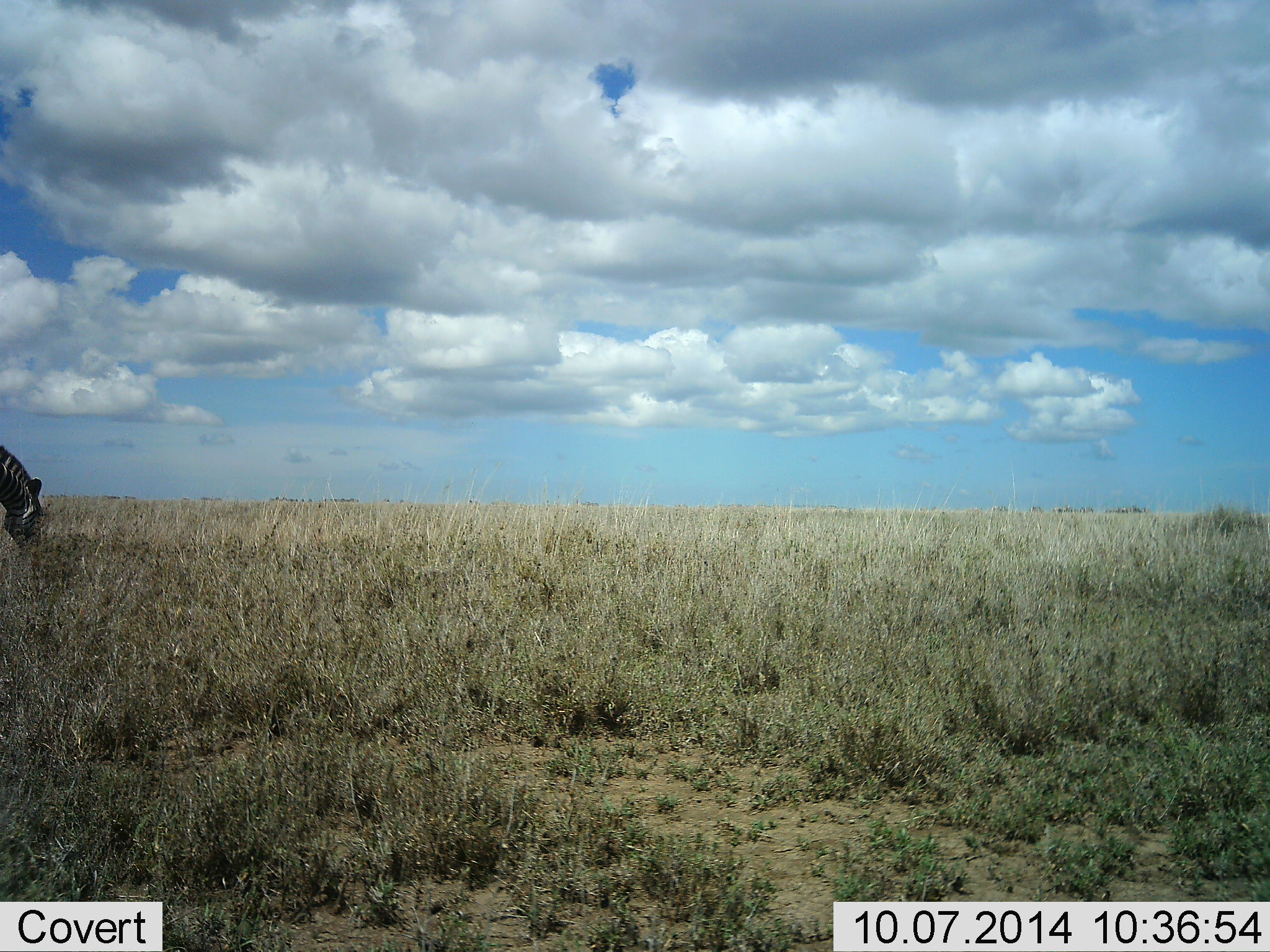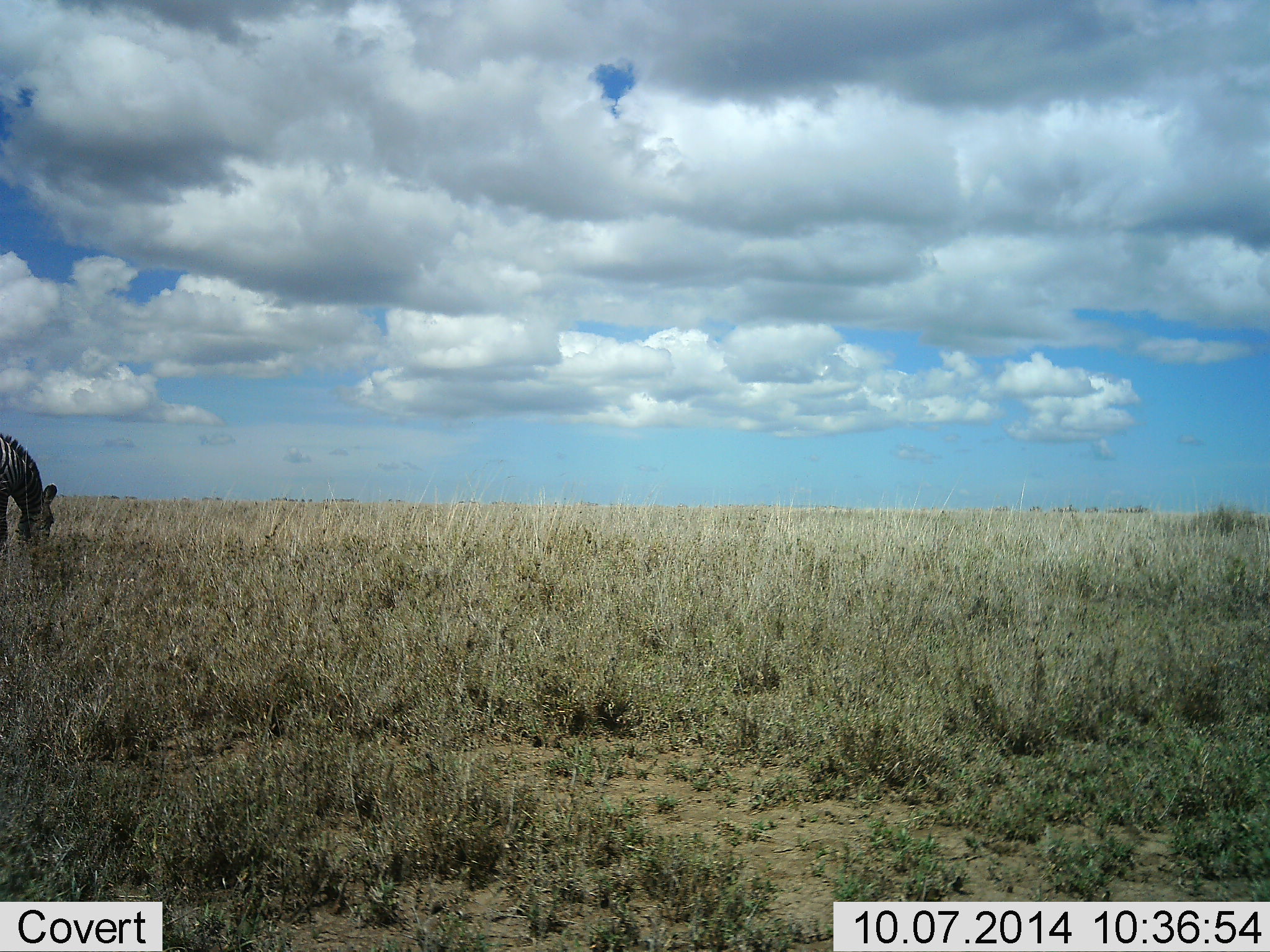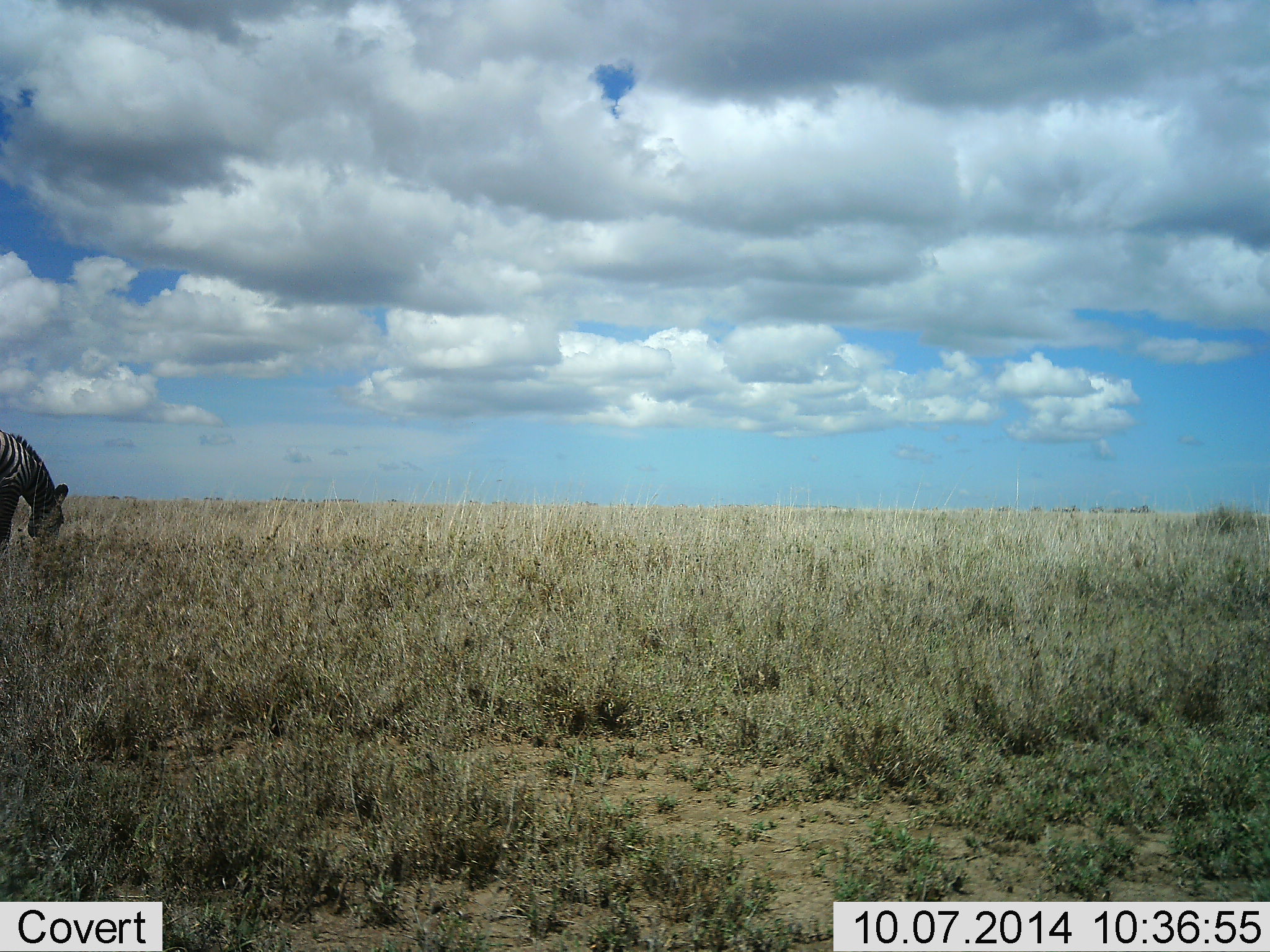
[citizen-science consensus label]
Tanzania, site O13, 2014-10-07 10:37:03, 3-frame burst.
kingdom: Animalia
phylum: Chordata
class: Mammalia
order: Perissodactyla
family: Equidae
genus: Equus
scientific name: Equus quagga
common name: plains zebra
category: zebra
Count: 1.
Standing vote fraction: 10%.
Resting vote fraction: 0%.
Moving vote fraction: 10%.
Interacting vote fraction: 0%.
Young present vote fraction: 0%.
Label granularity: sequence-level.